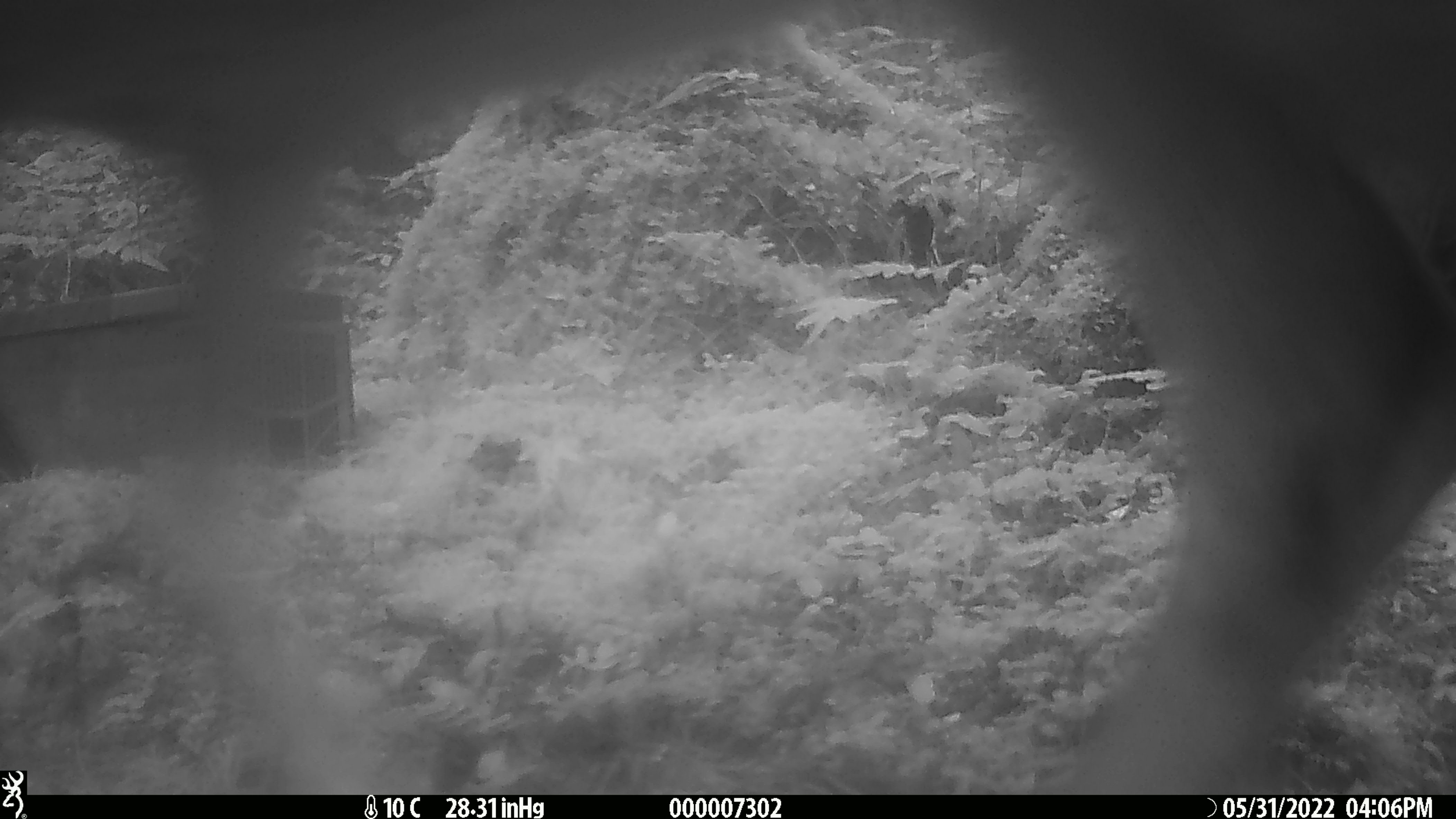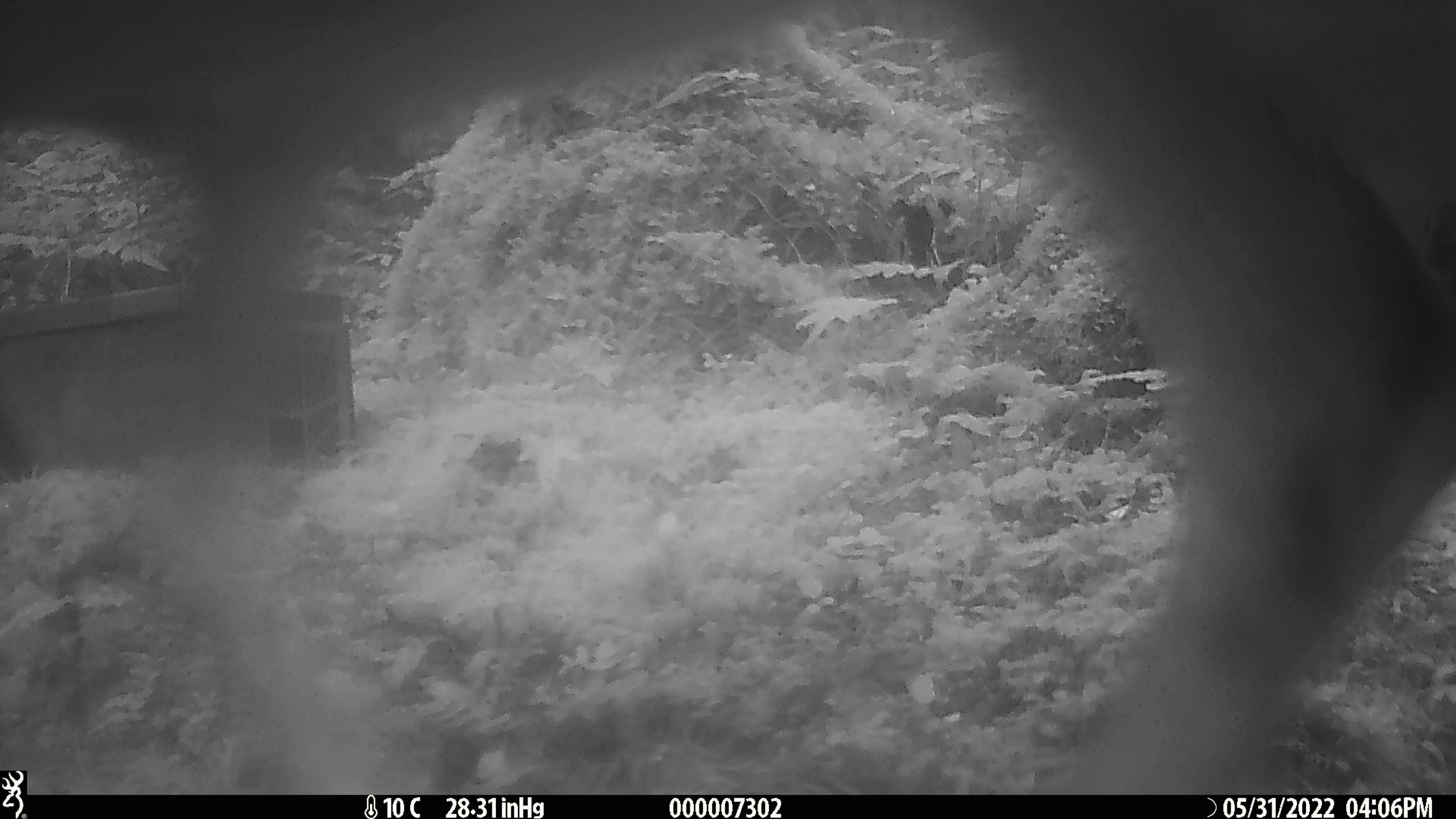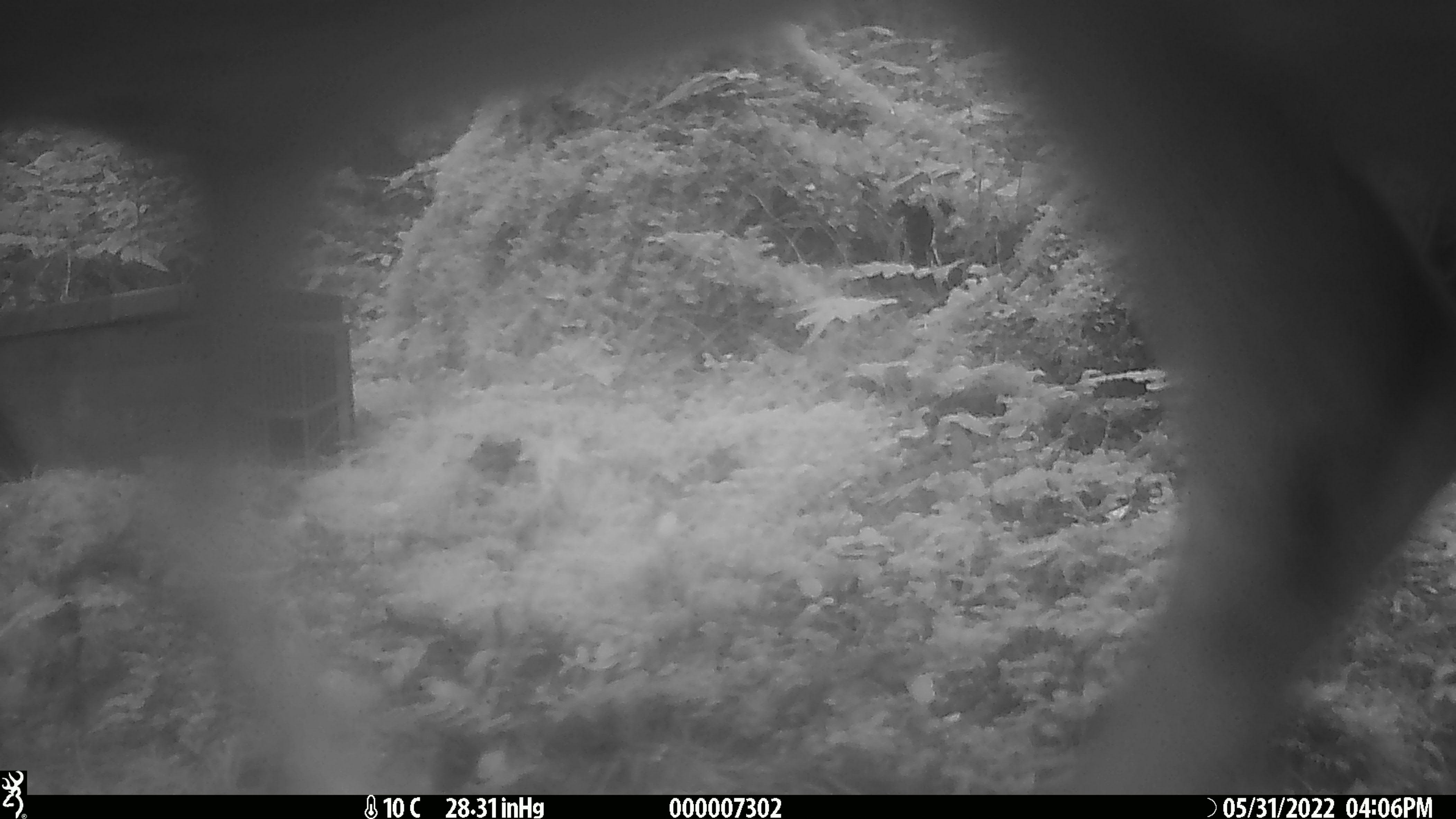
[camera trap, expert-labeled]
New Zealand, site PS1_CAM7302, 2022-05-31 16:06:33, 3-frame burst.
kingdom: Animalia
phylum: Chordata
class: Mammalia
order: Artiodactyla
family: Cervidae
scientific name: Cervidae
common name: deer